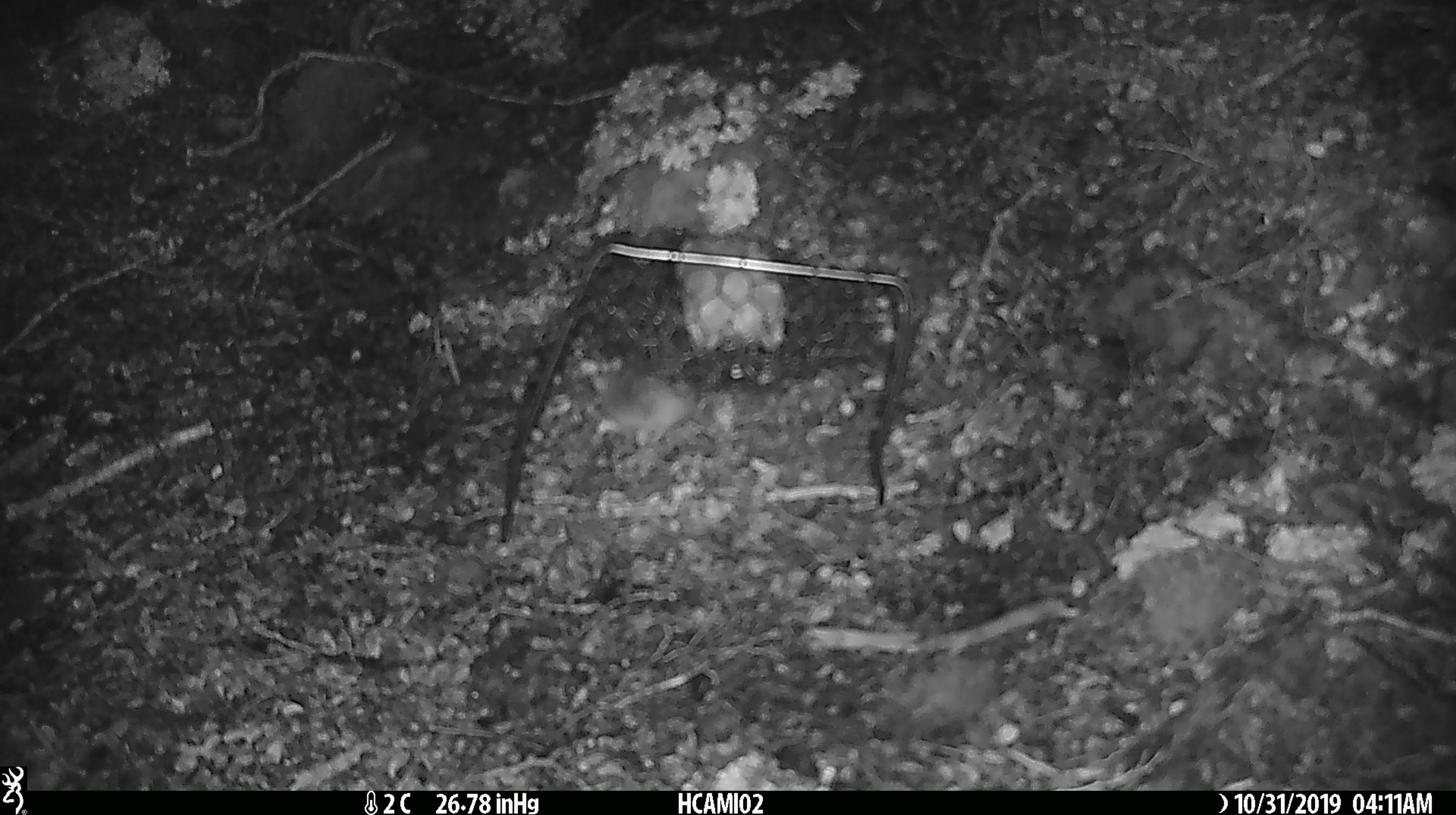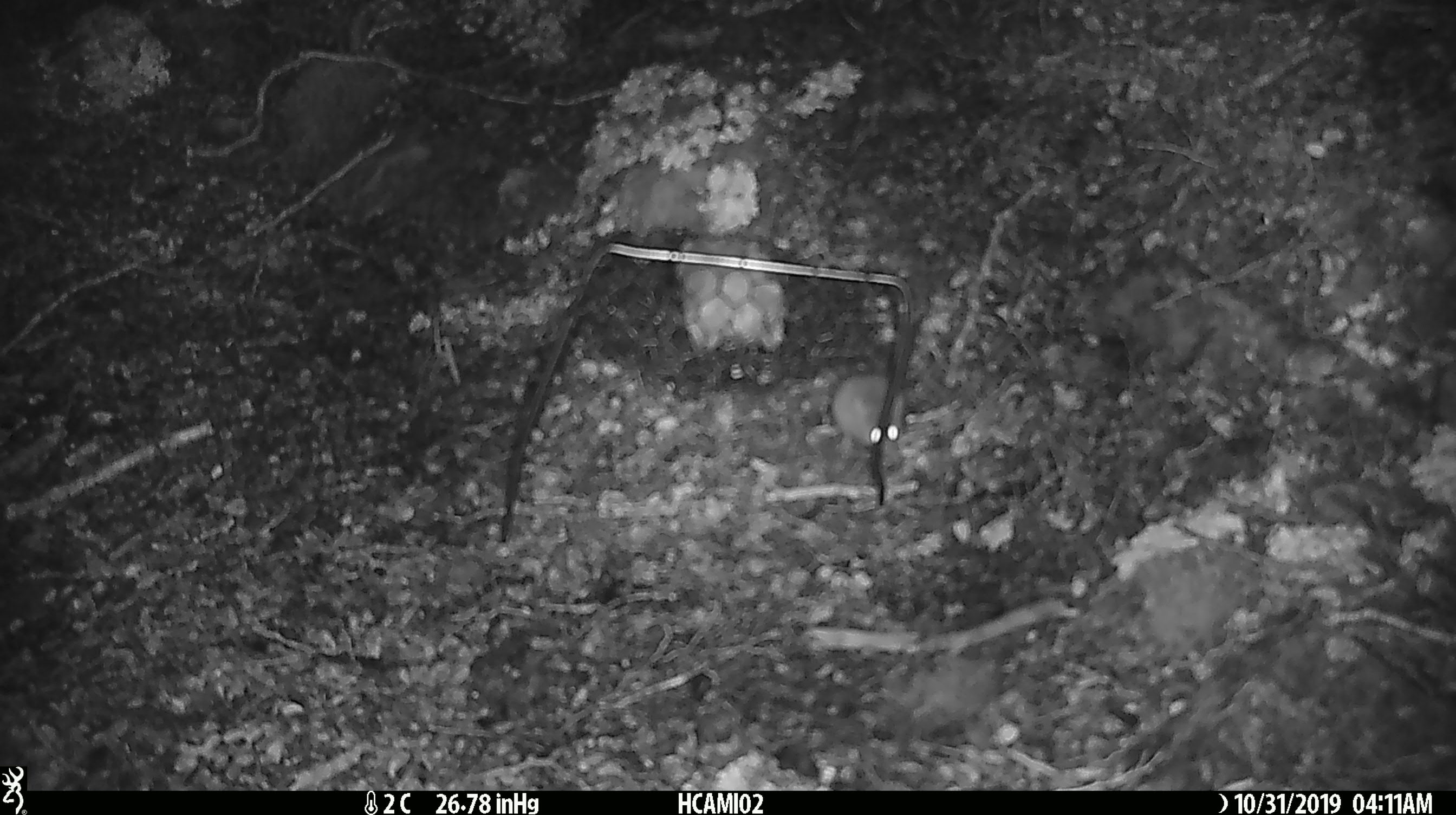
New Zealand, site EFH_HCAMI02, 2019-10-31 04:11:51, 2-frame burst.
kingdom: Animalia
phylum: Chordata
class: Mammalia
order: Rodentia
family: Muridae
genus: Mus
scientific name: Mus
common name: mouse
Mouse (Mus).